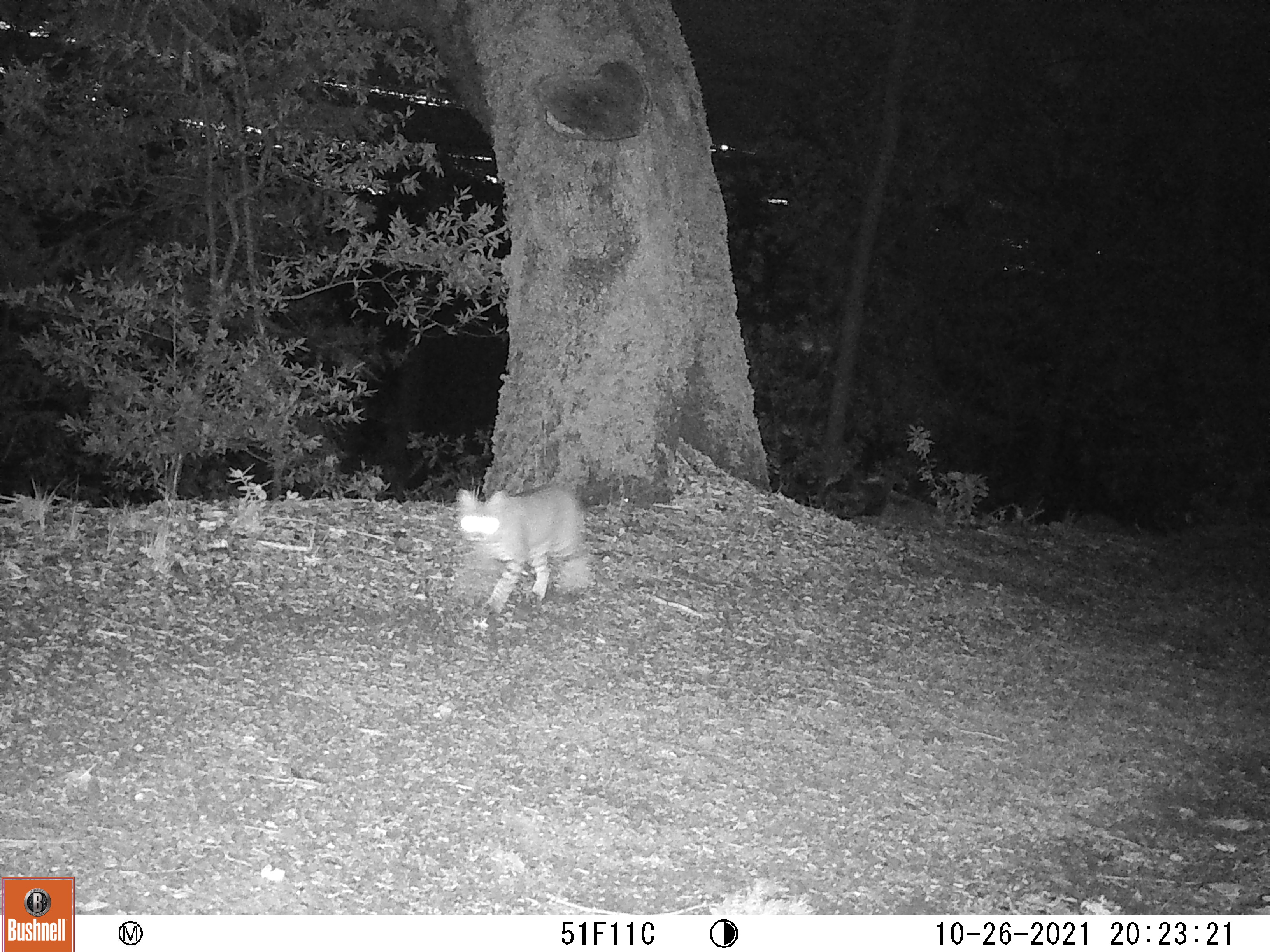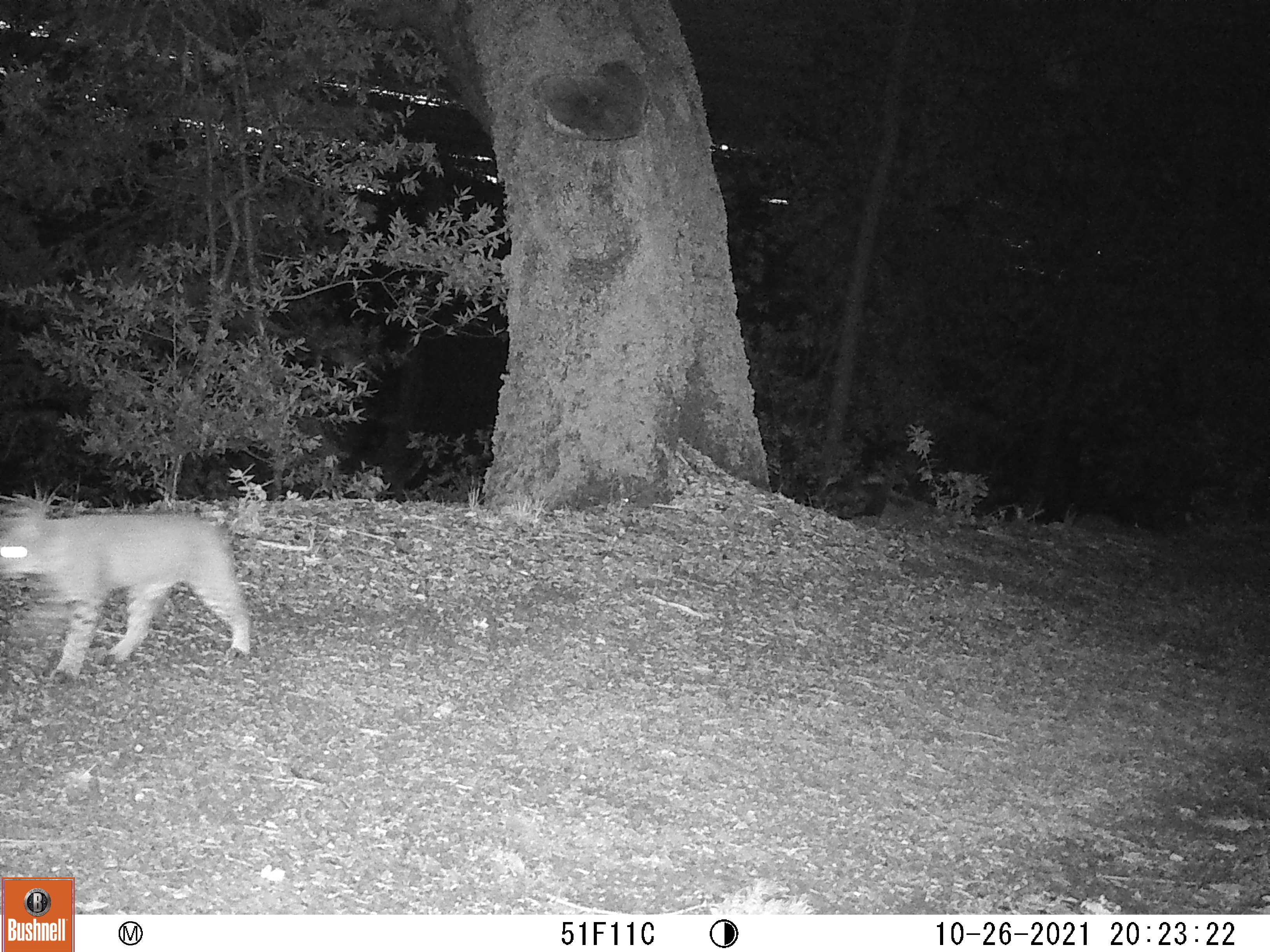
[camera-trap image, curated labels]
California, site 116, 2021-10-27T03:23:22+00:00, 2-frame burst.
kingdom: Animalia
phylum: Chordata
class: Mammalia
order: Carnivora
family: Felidae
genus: Lynx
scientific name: Lynx rufus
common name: bobcat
Bobcat (Lynx rufus).